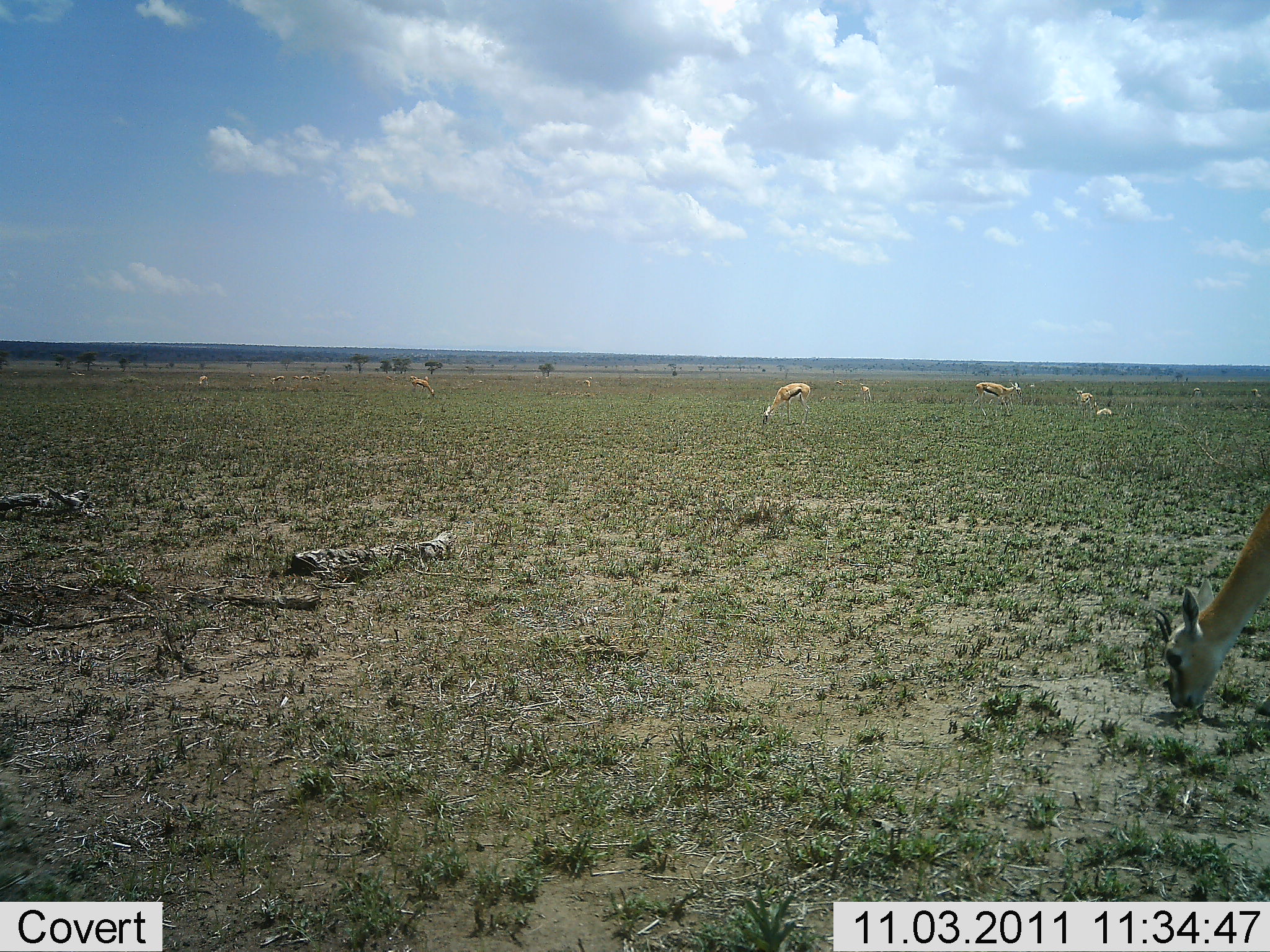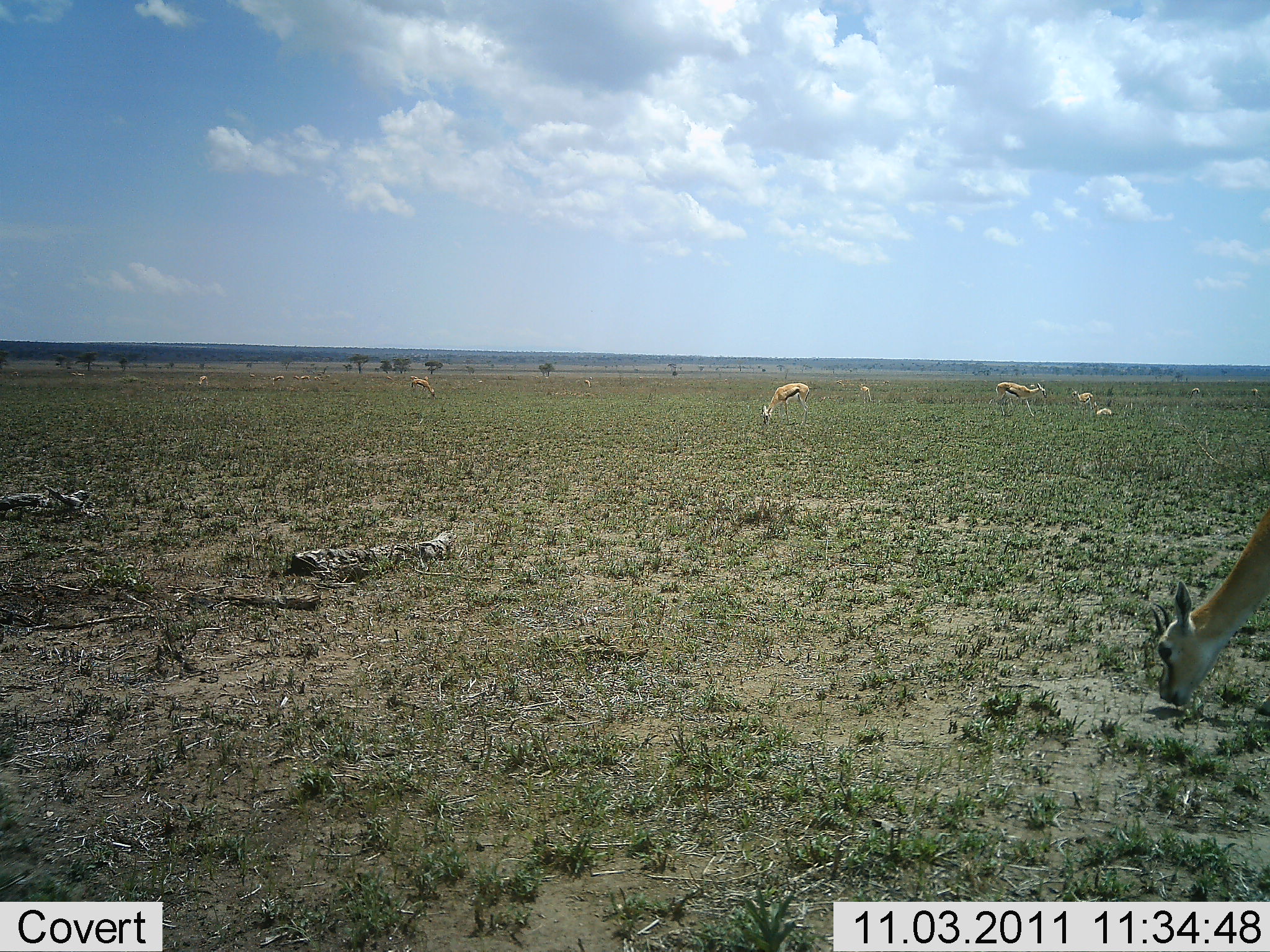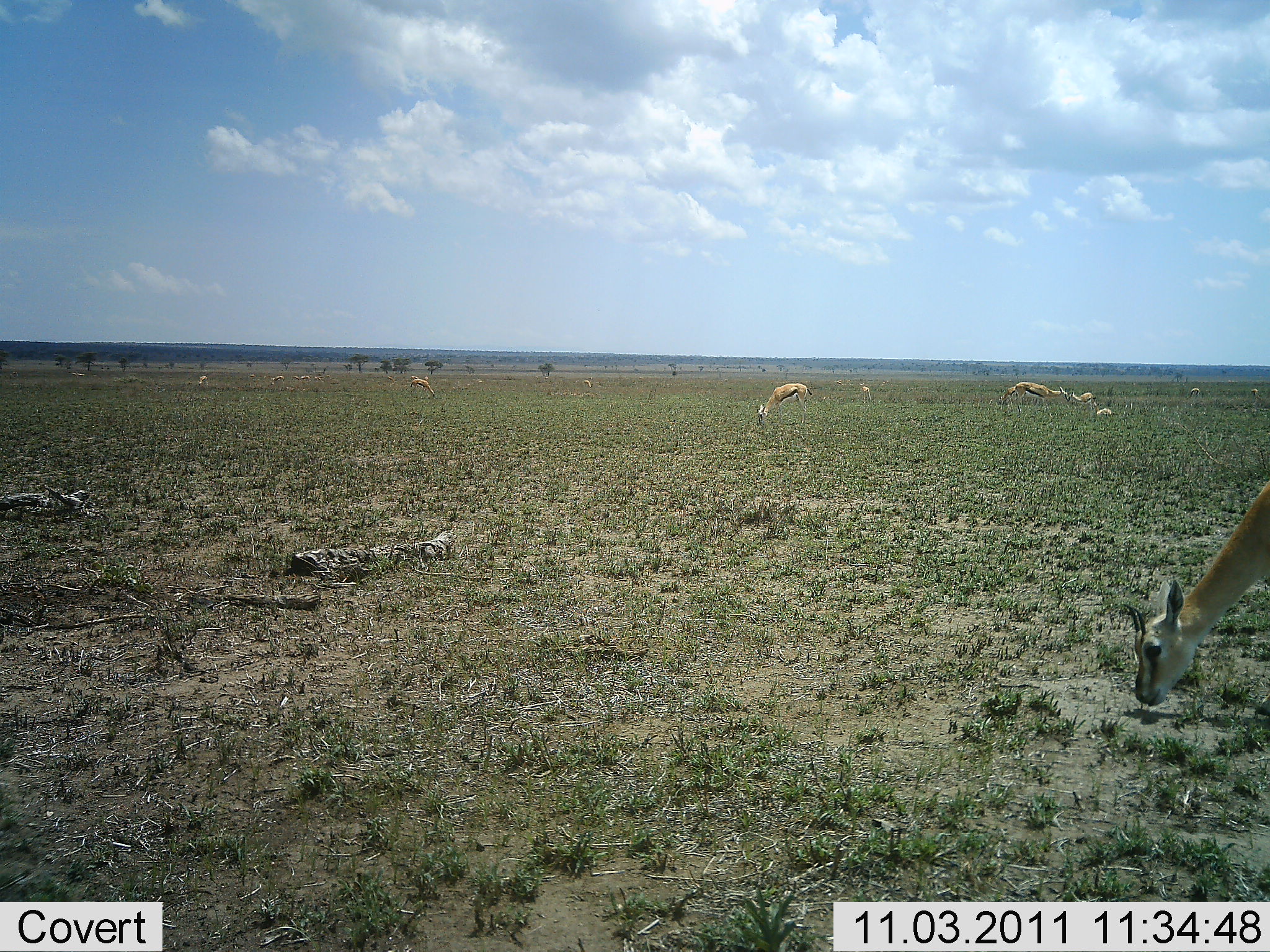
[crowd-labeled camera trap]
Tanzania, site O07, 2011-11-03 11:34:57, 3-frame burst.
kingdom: Animalia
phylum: Chordata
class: Mammalia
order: Artiodactyla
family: Bovidae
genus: Eudorcas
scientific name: Eudorcas thomsonii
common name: thomson's gazelle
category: gazellethomsons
Gazellethomsons (thomson's gazelle) (Eudorcas thomsonii), count 8. Behavior (volunteer vote fractions): standing 73%, resting 18%, moving 27%, interacting 9%. Young present (vote fraction): 18%. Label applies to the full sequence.